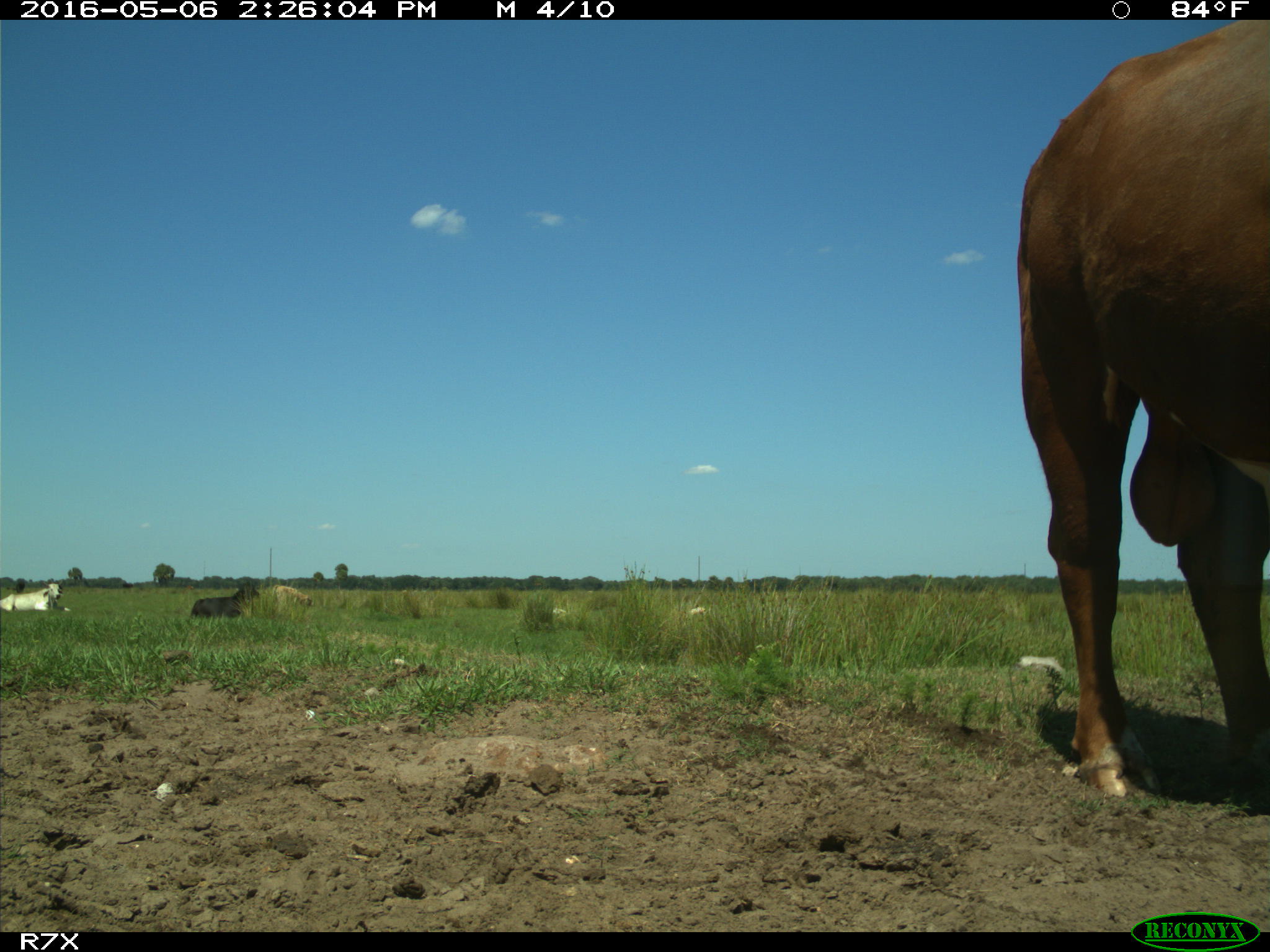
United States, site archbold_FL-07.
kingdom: Animalia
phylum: Chordata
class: Mammalia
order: Artiodactyla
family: Bovidae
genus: Bos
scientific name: Bos taurus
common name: domestic cow